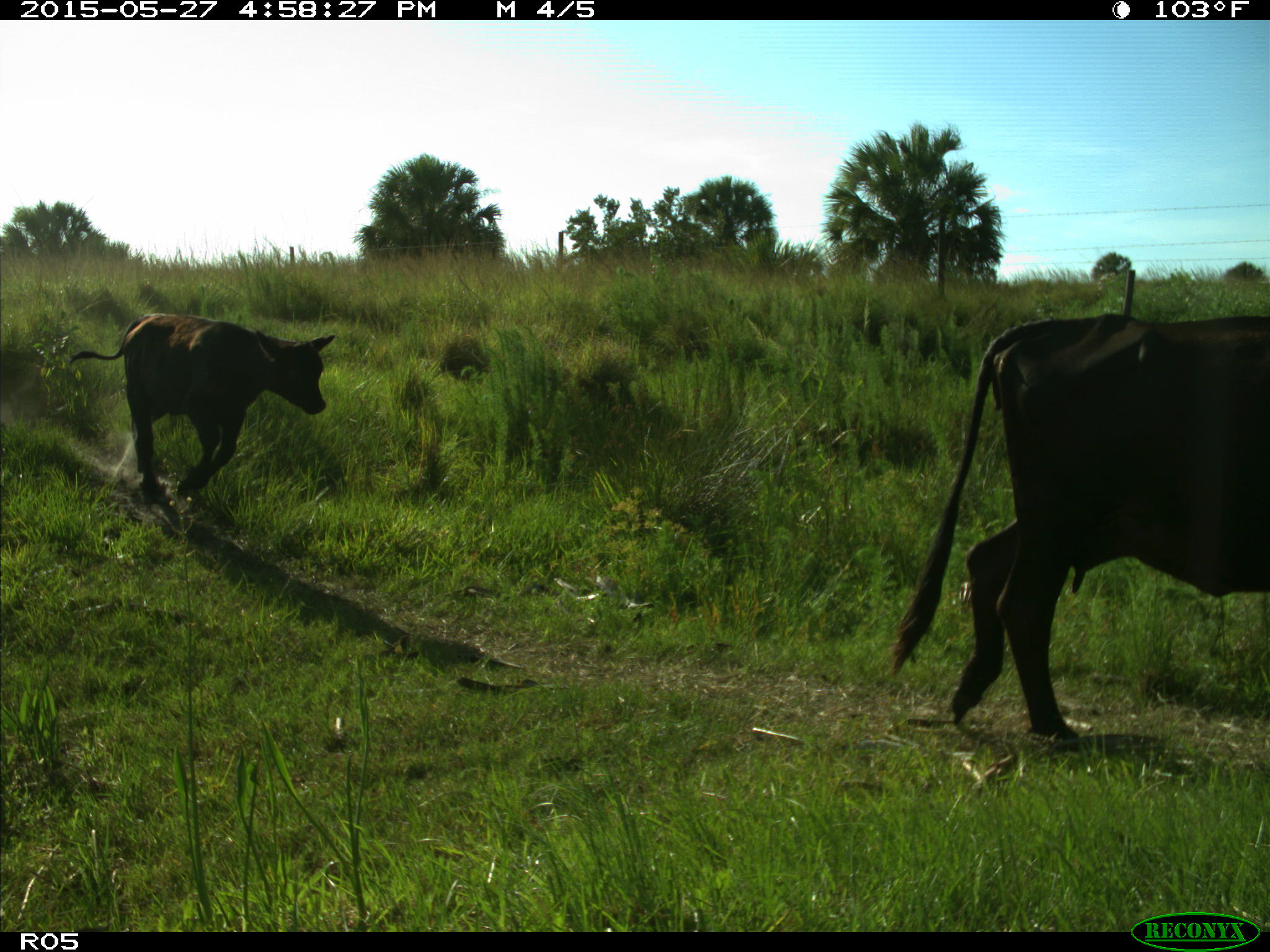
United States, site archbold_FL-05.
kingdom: Animalia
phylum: Chordata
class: Mammalia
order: Artiodactyla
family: Bovidae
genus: Bos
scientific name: Bos taurus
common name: domestic cow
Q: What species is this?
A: Bos taurus (domestic cow).